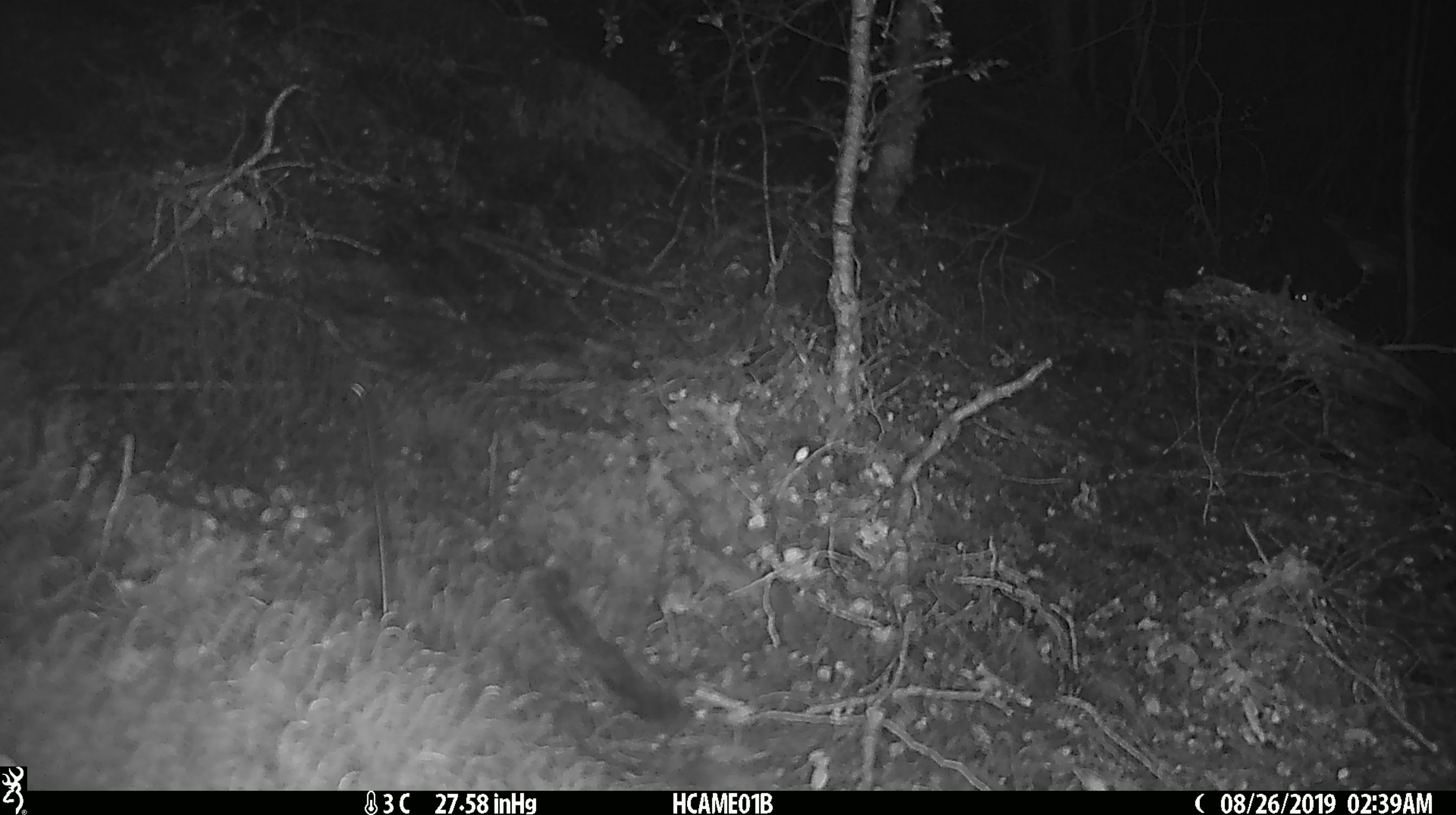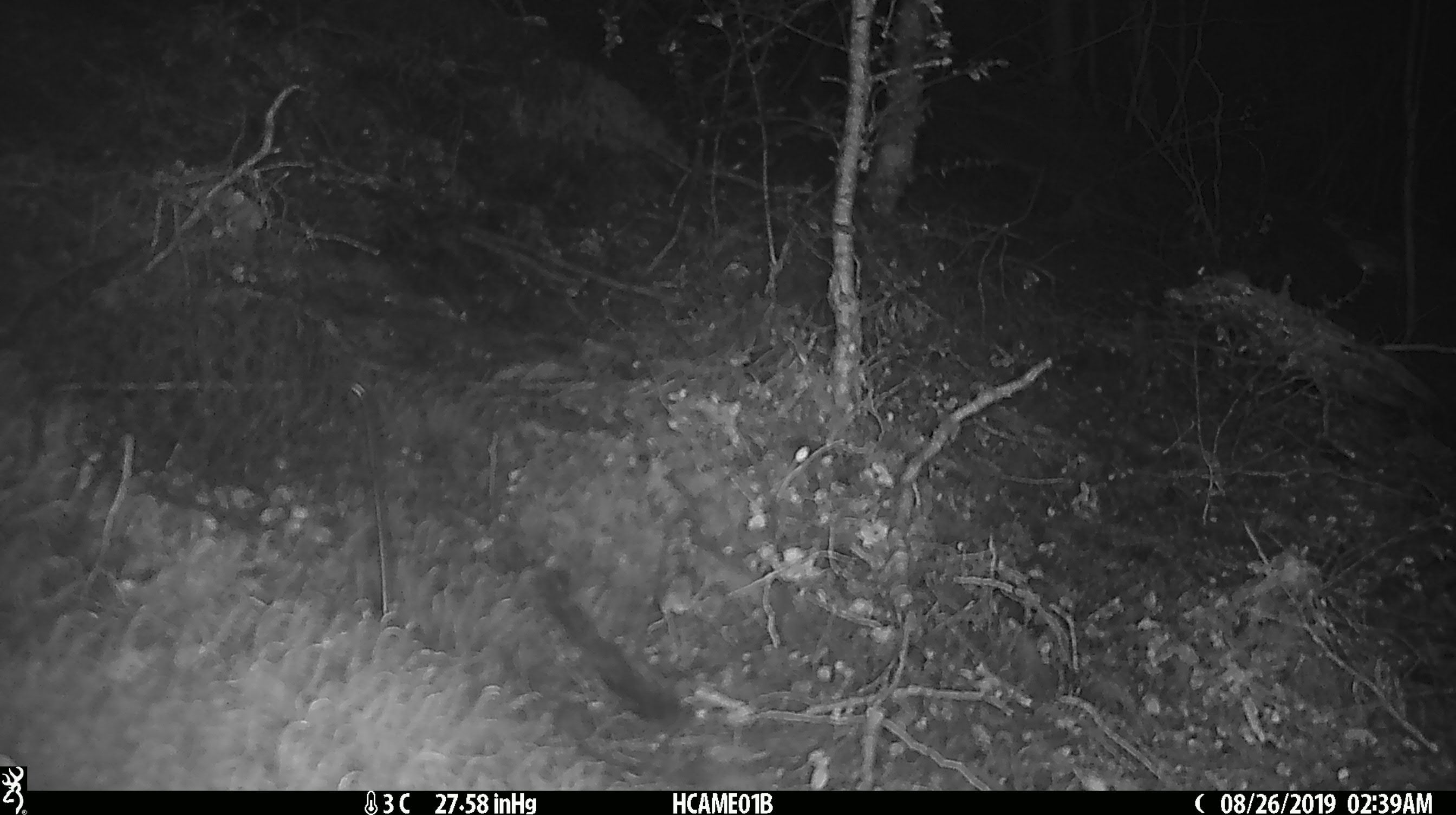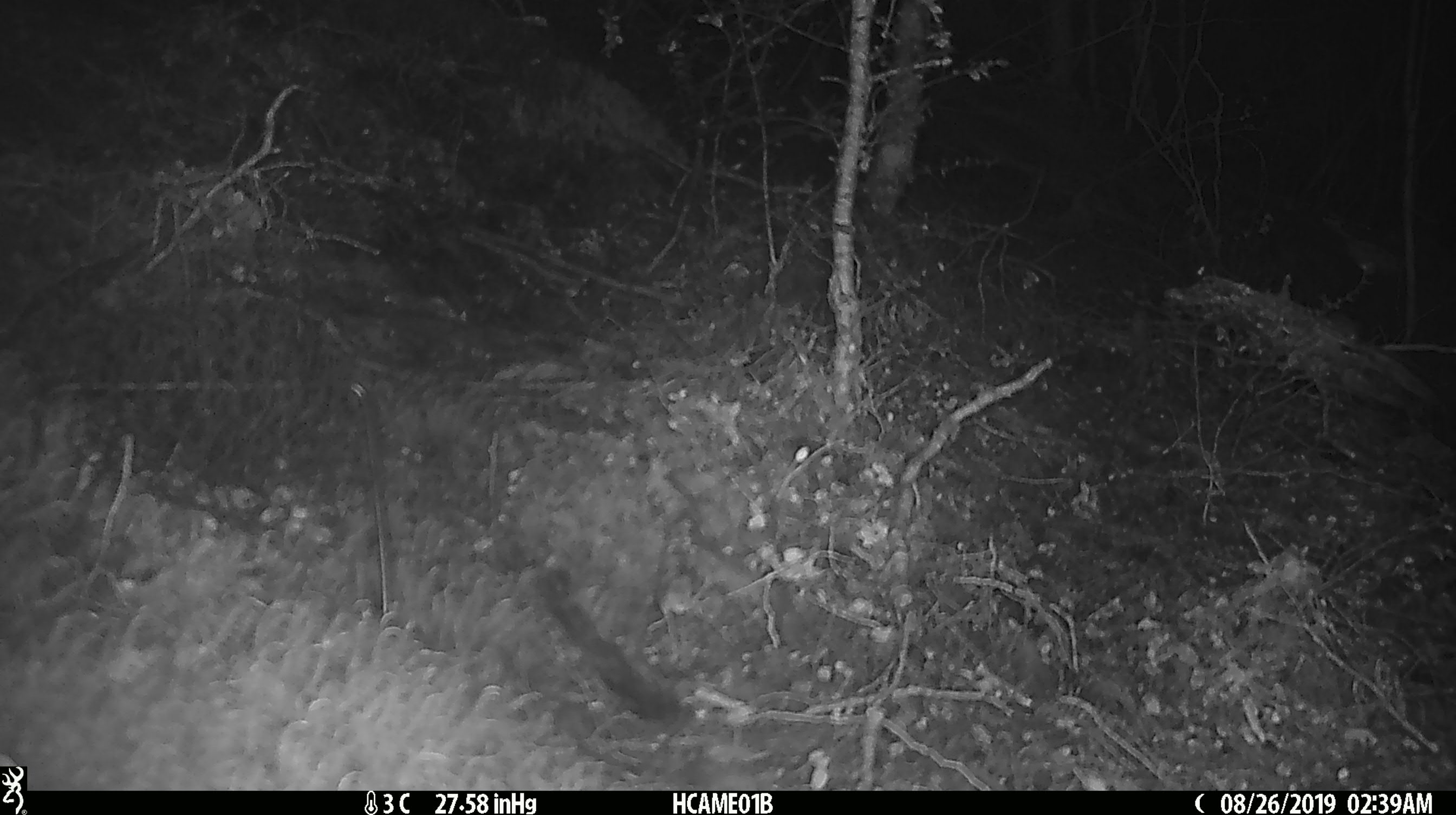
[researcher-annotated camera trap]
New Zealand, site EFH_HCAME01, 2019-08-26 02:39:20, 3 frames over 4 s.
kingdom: Animalia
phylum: Chordata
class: Mammalia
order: Rodentia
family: Muridae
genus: Mus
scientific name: Mus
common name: mouse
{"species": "mouse (Mus)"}